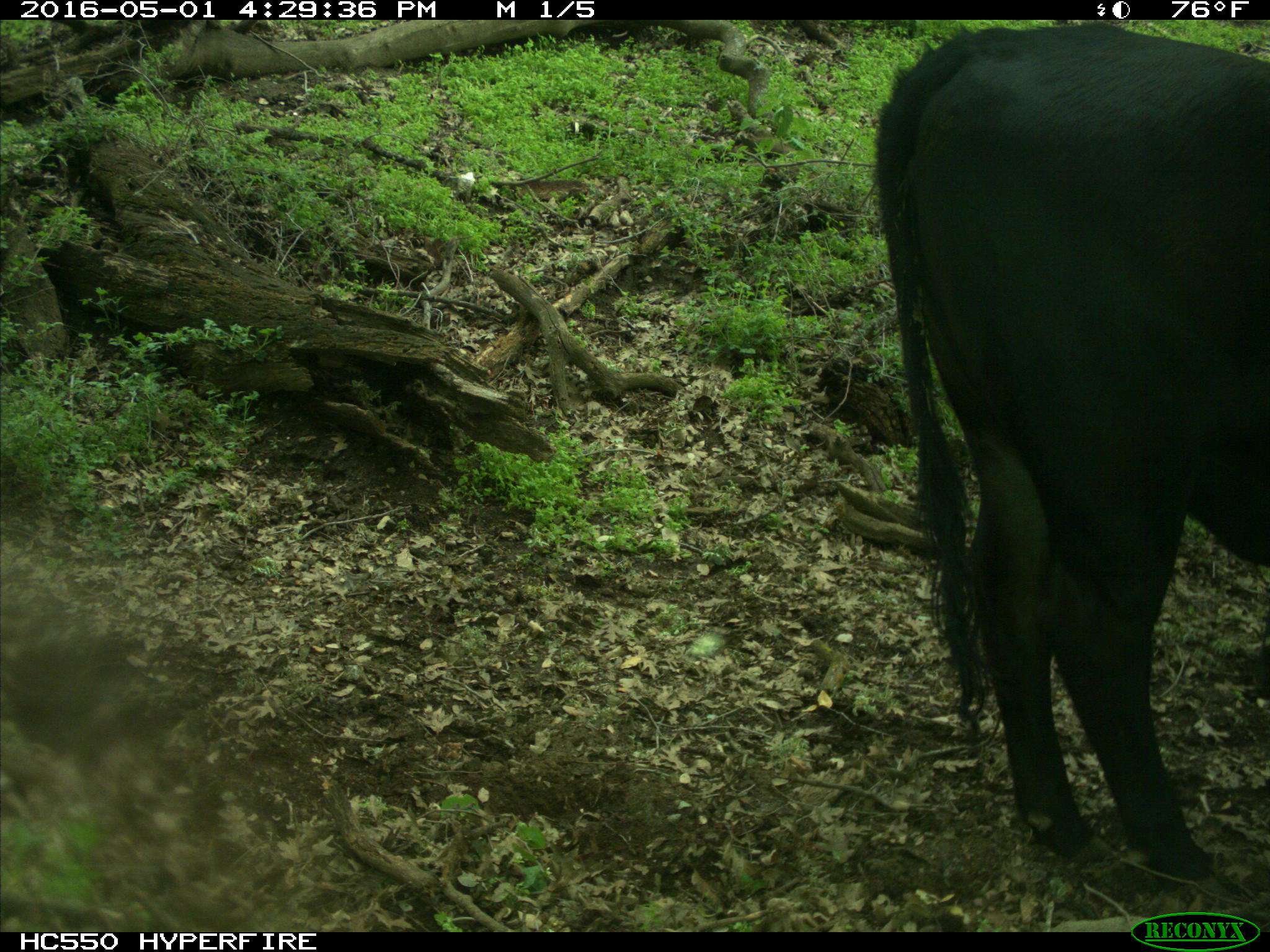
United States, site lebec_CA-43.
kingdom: Animalia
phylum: Chordata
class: Mammalia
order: Artiodactyla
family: Bovidae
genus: Bos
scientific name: Bos taurus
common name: domestic cow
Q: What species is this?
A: Bos taurus (domestic cow).